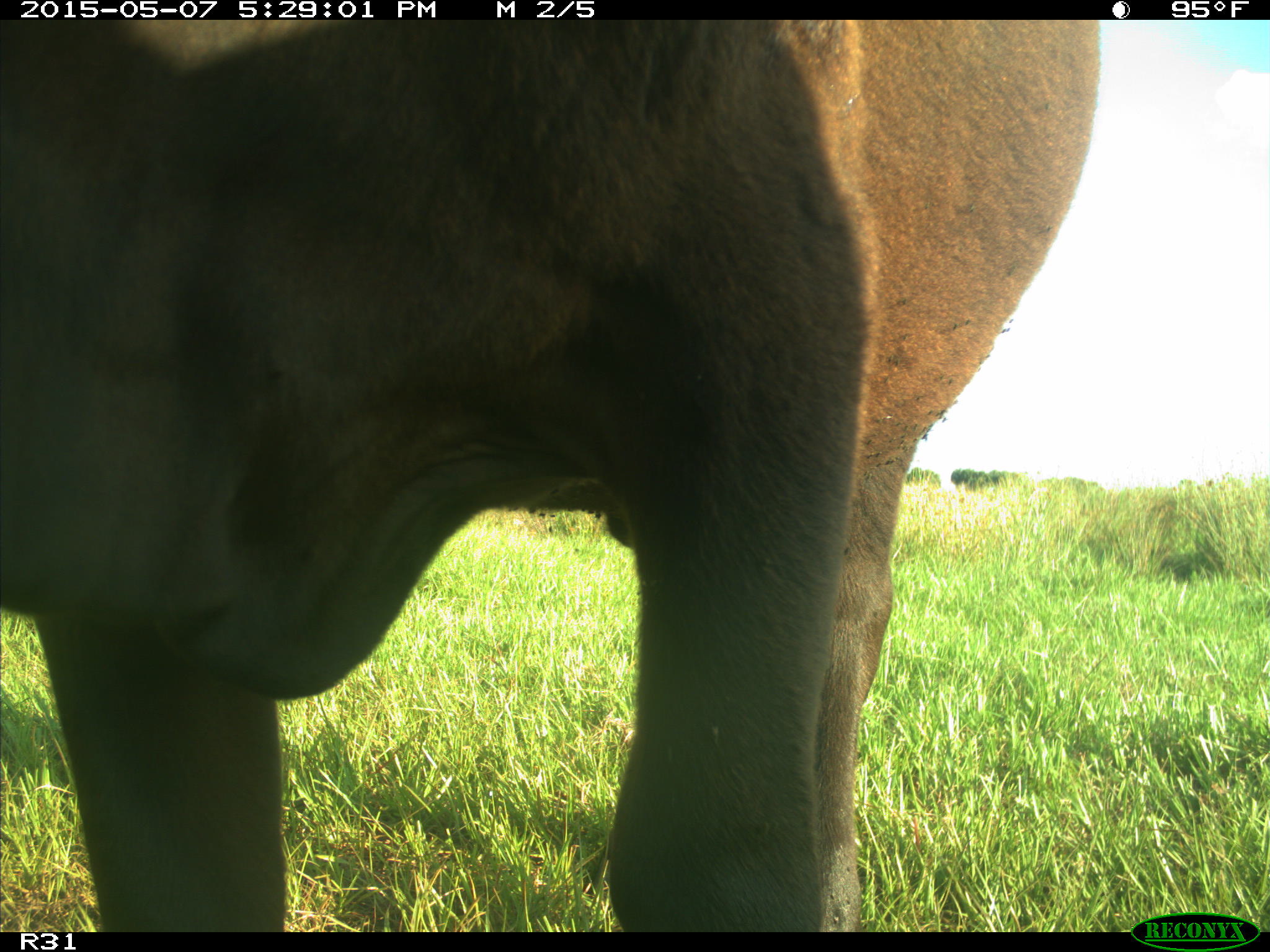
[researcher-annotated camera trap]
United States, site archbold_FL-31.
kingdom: Animalia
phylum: Chordata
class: Mammalia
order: Artiodactyla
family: Bovidae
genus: Bos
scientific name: Bos taurus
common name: domestic cow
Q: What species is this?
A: Bos taurus (domestic cow).